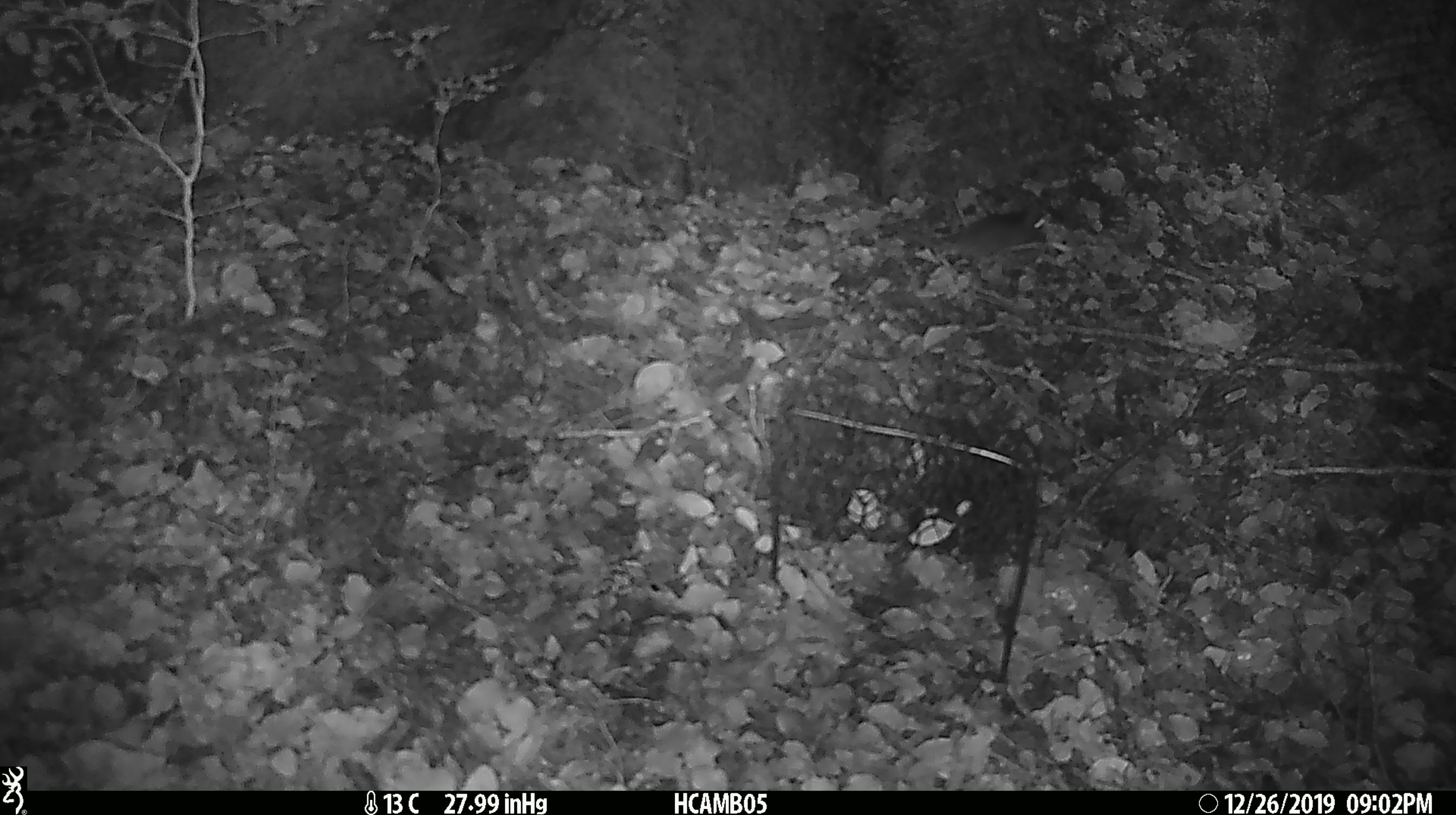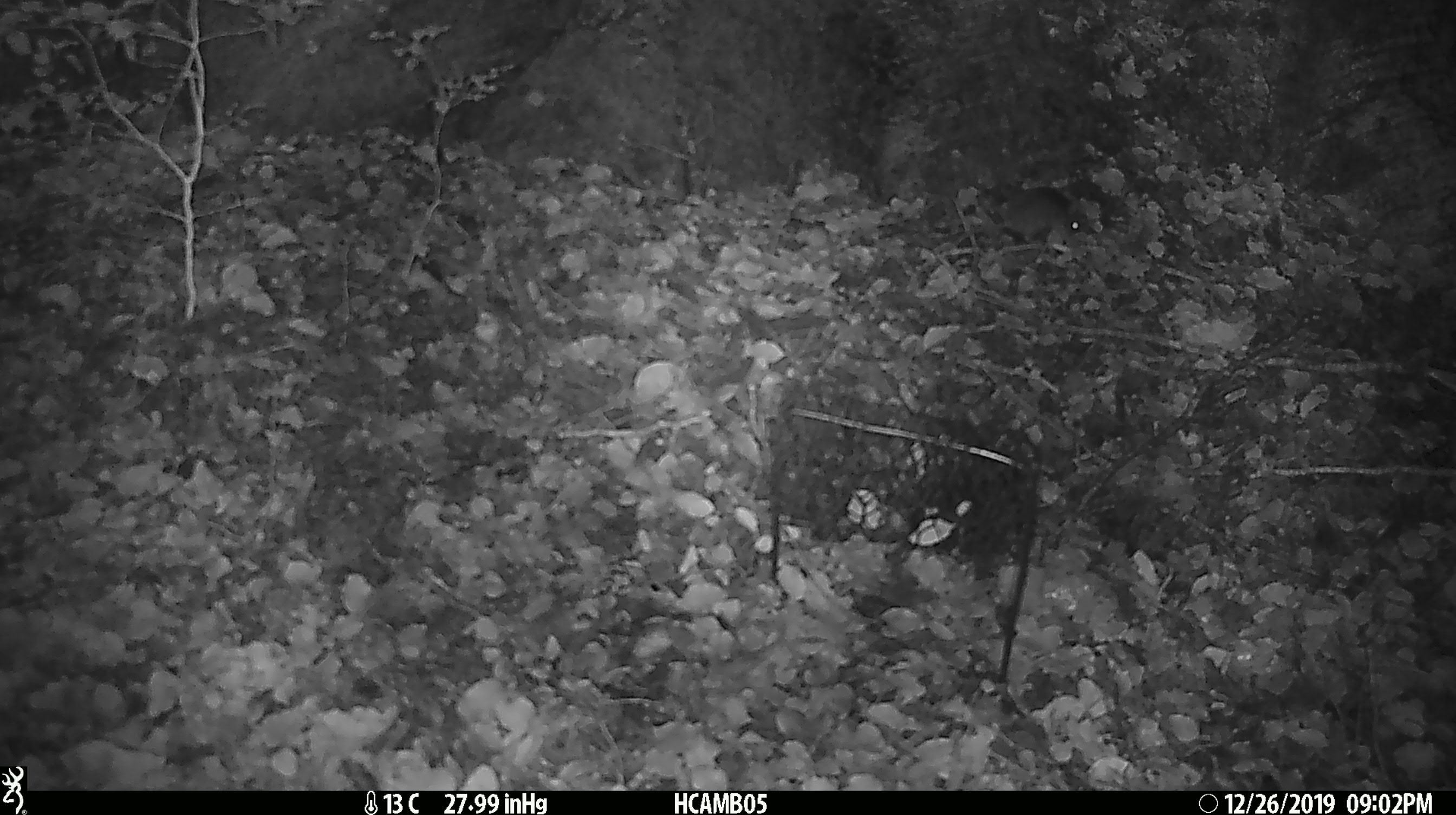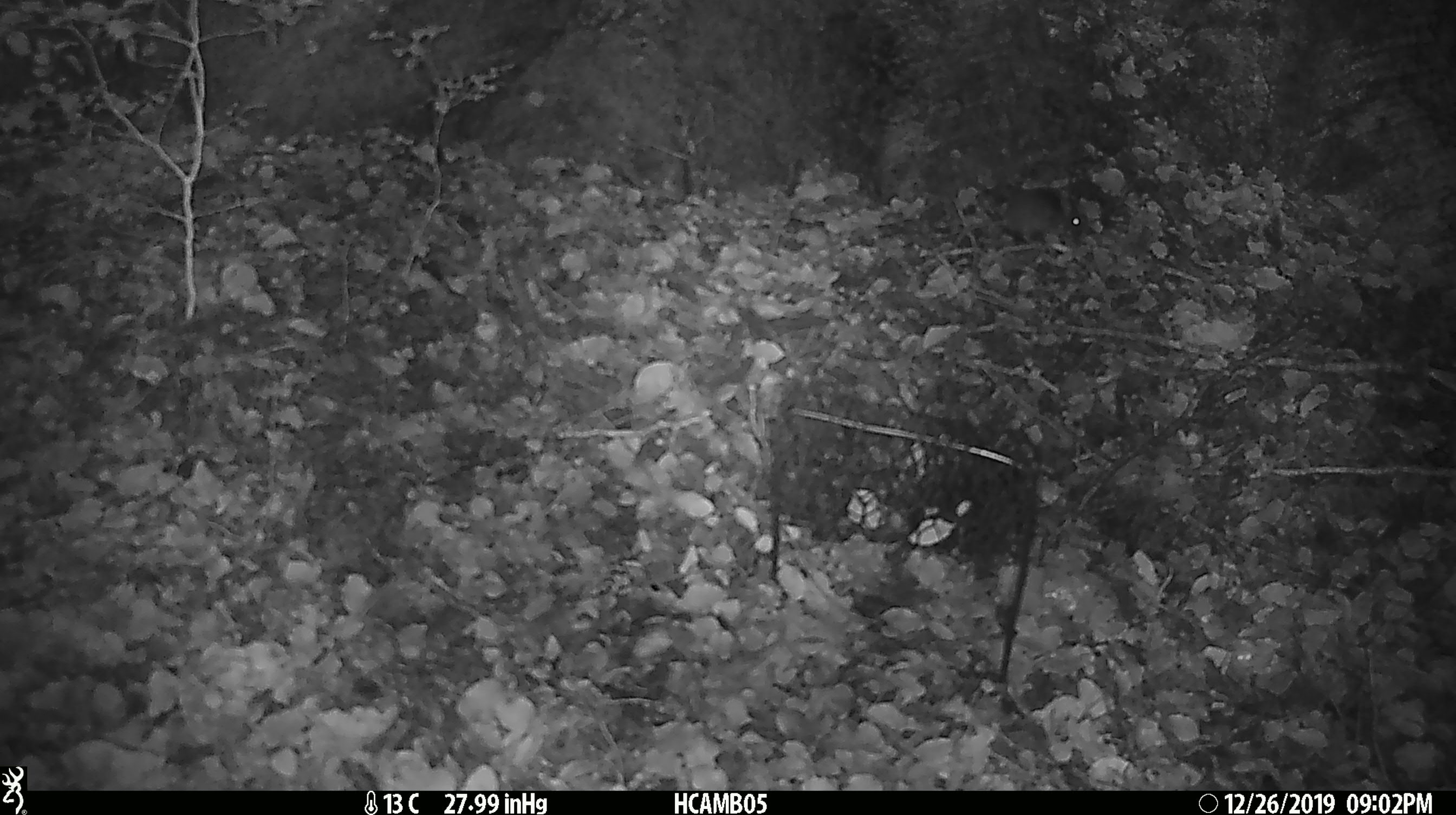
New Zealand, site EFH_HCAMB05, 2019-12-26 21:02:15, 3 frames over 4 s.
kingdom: Animalia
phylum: Chordata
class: Mammalia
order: Rodentia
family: Muridae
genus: Mus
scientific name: Mus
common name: mouse